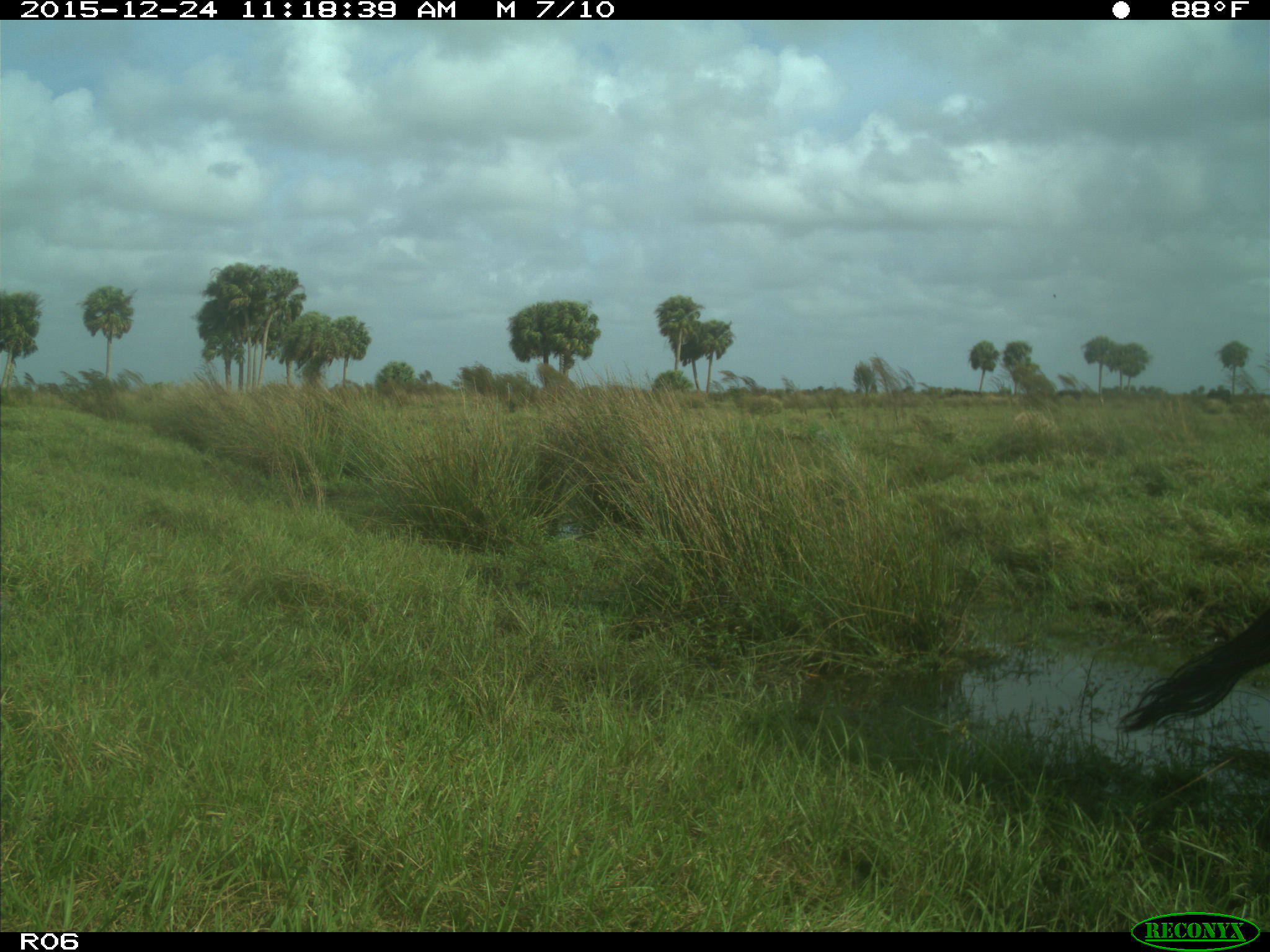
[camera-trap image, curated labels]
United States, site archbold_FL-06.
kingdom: Animalia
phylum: Chordata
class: Mammalia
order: Artiodactyla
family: Bovidae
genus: Bos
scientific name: Bos taurus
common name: domestic cow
Bos taurus (domestic cow).